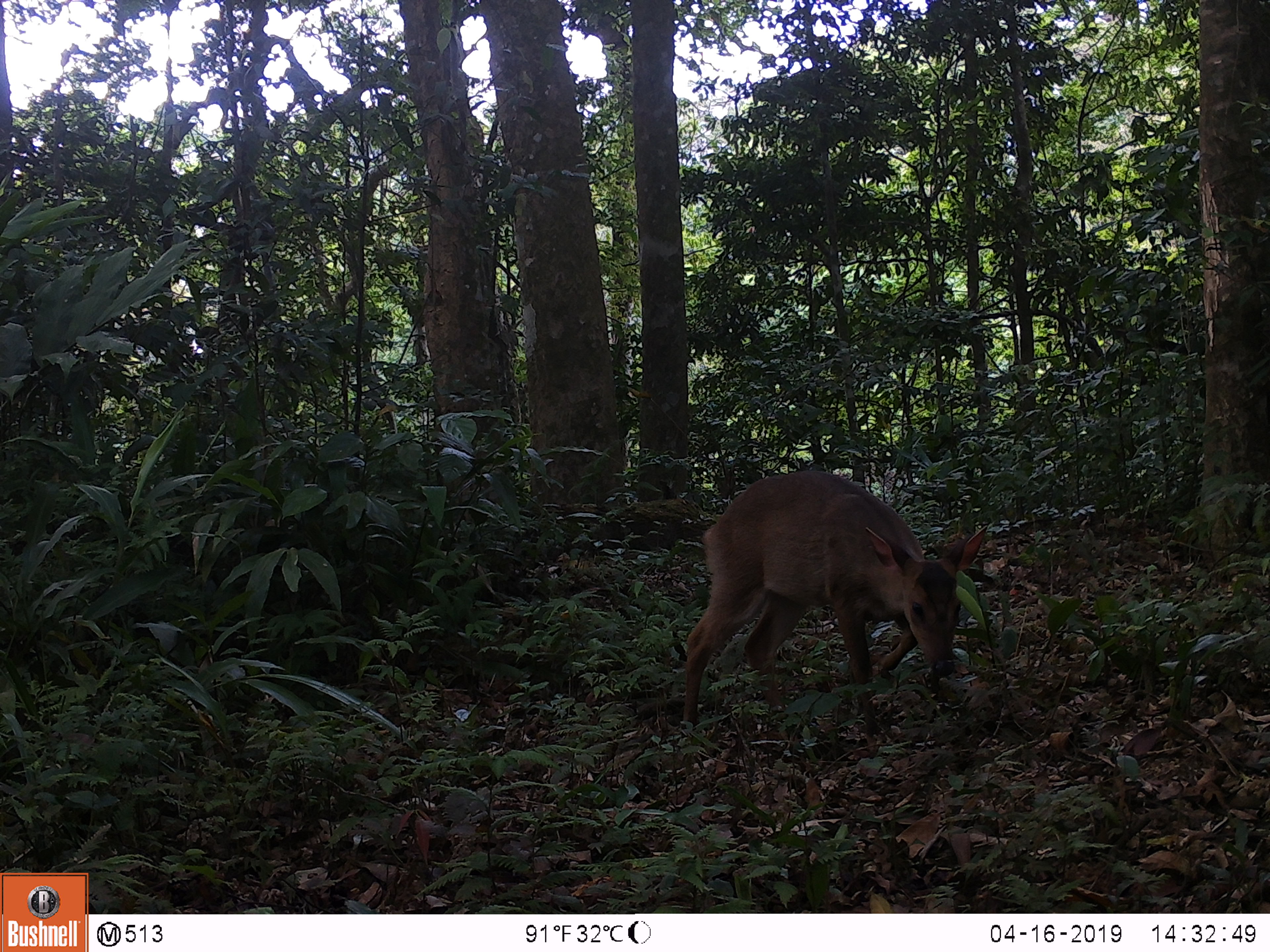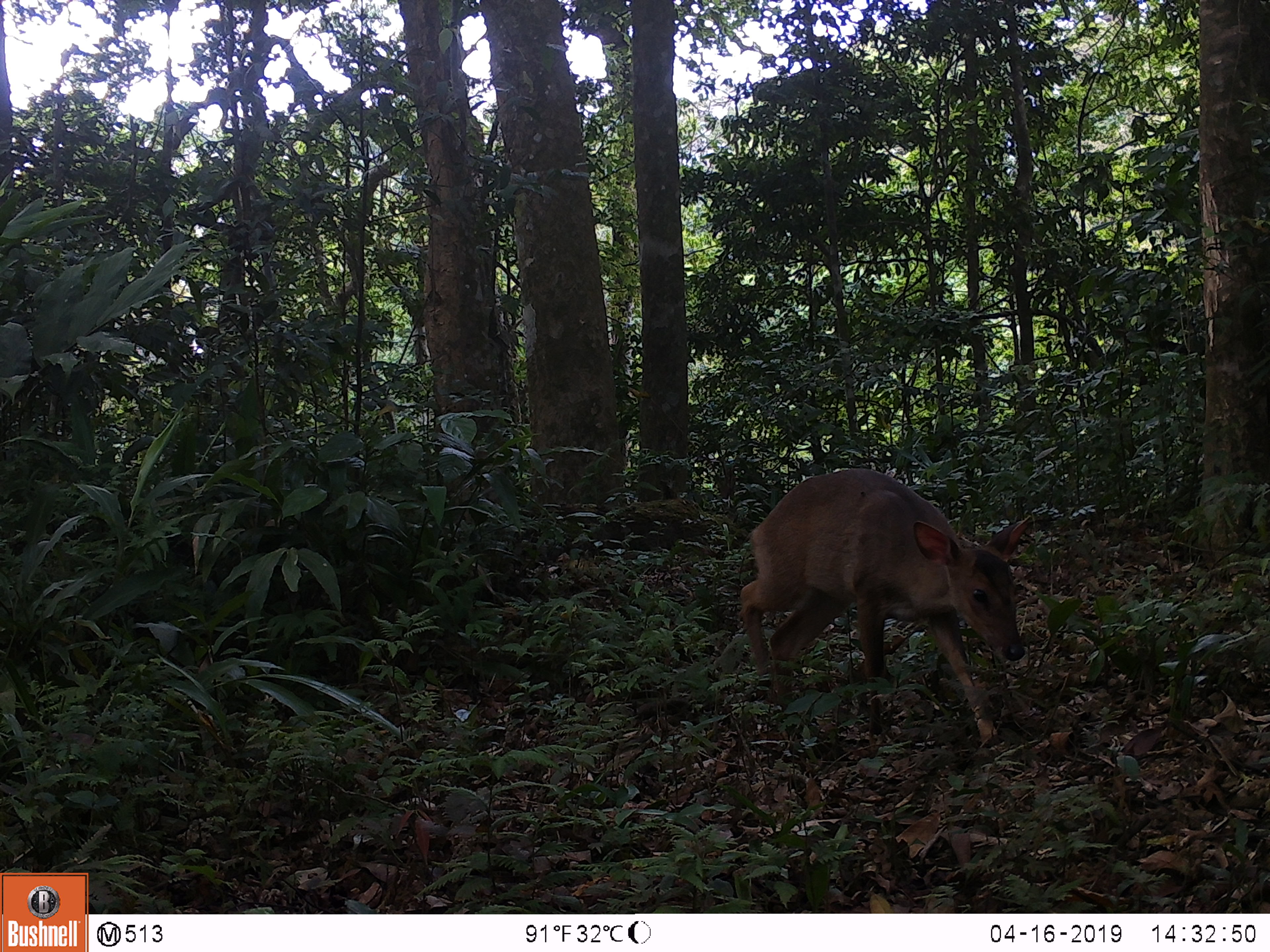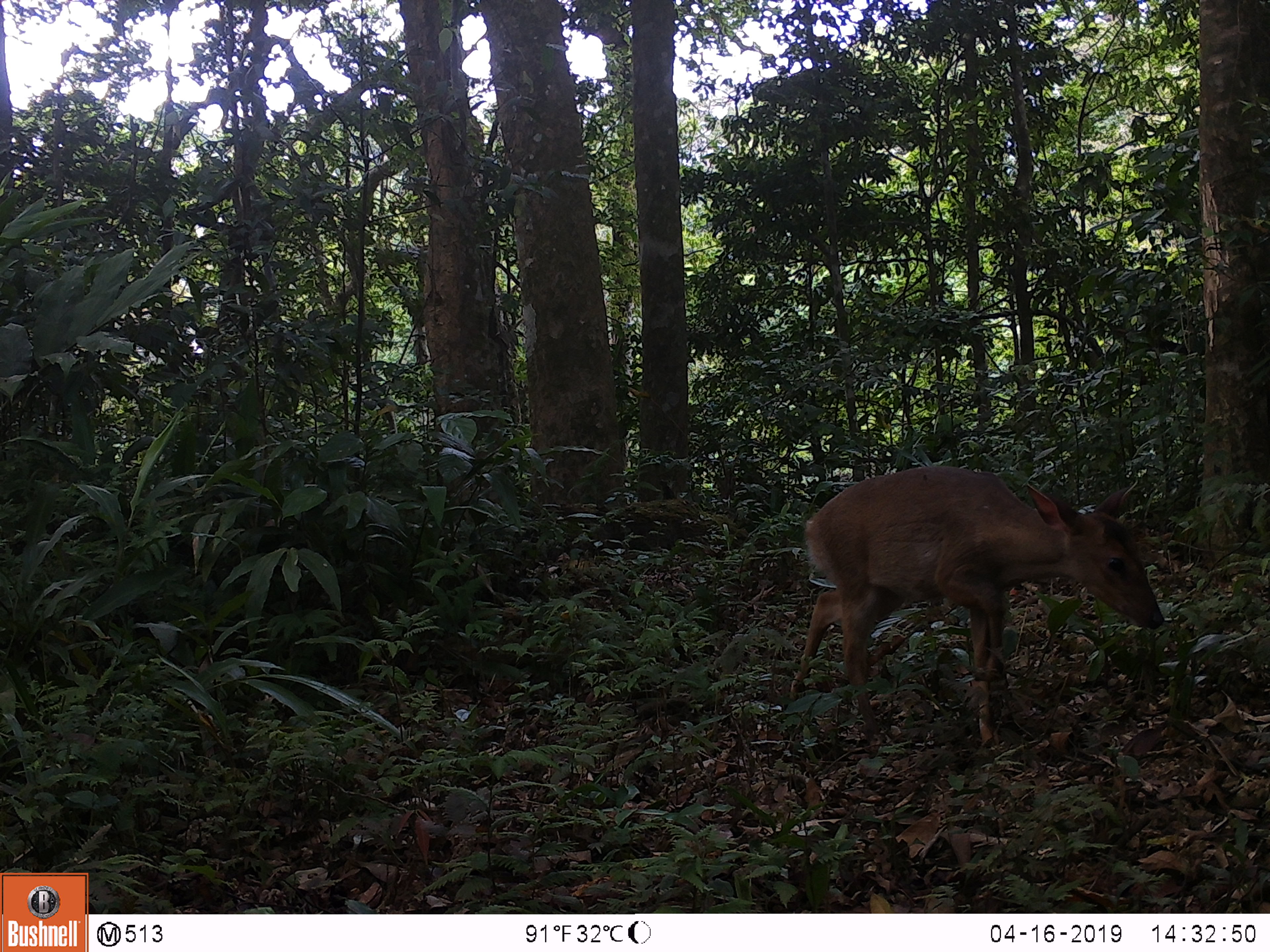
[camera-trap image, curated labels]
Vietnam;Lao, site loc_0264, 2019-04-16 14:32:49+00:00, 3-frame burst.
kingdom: Animalia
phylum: Chordata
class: Mammalia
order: Artiodactyla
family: Cervidae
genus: Muntiacus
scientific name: Muntiacus vuquangensis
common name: large-antlered muntjac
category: large antlered muntjac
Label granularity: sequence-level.